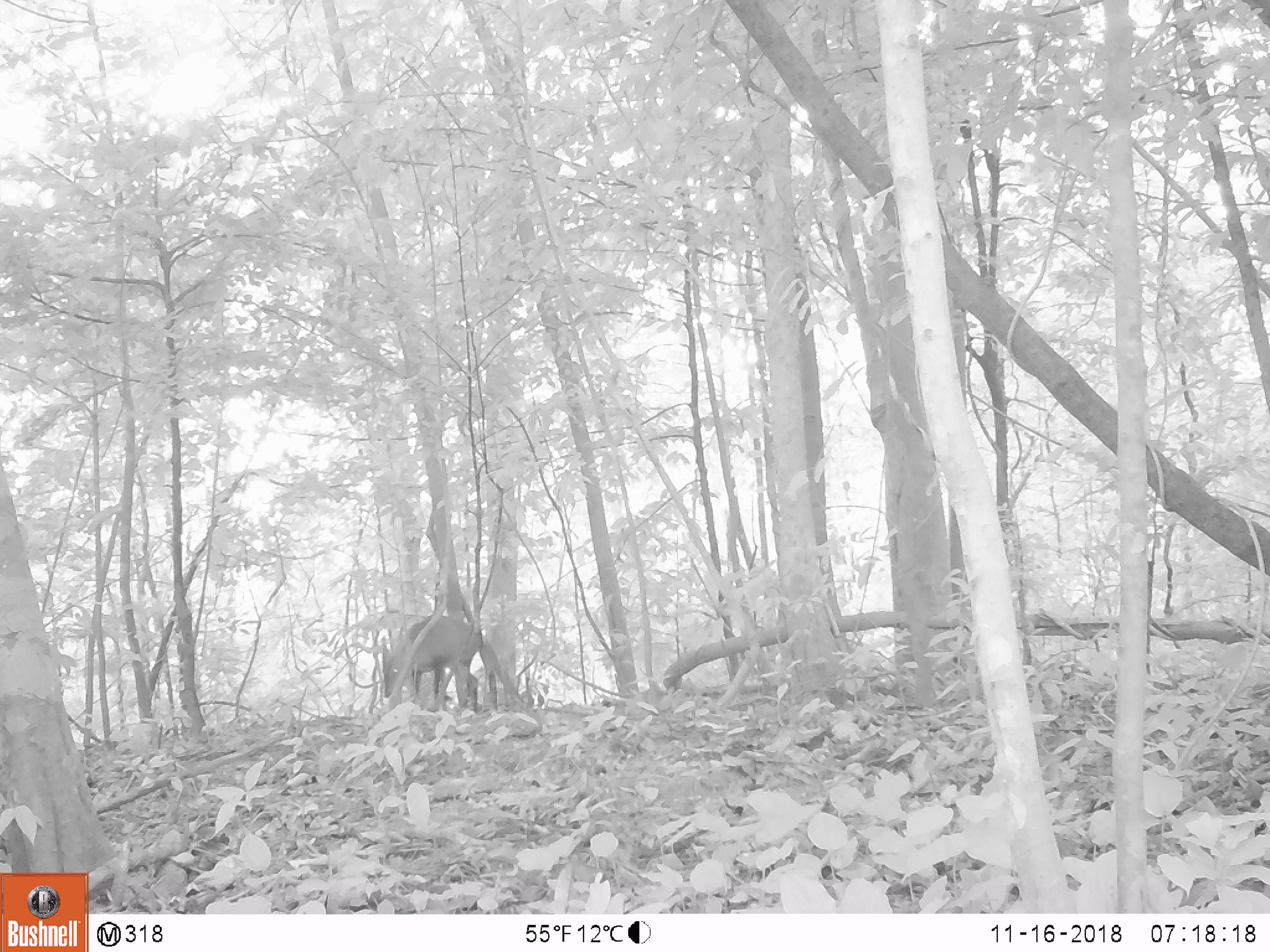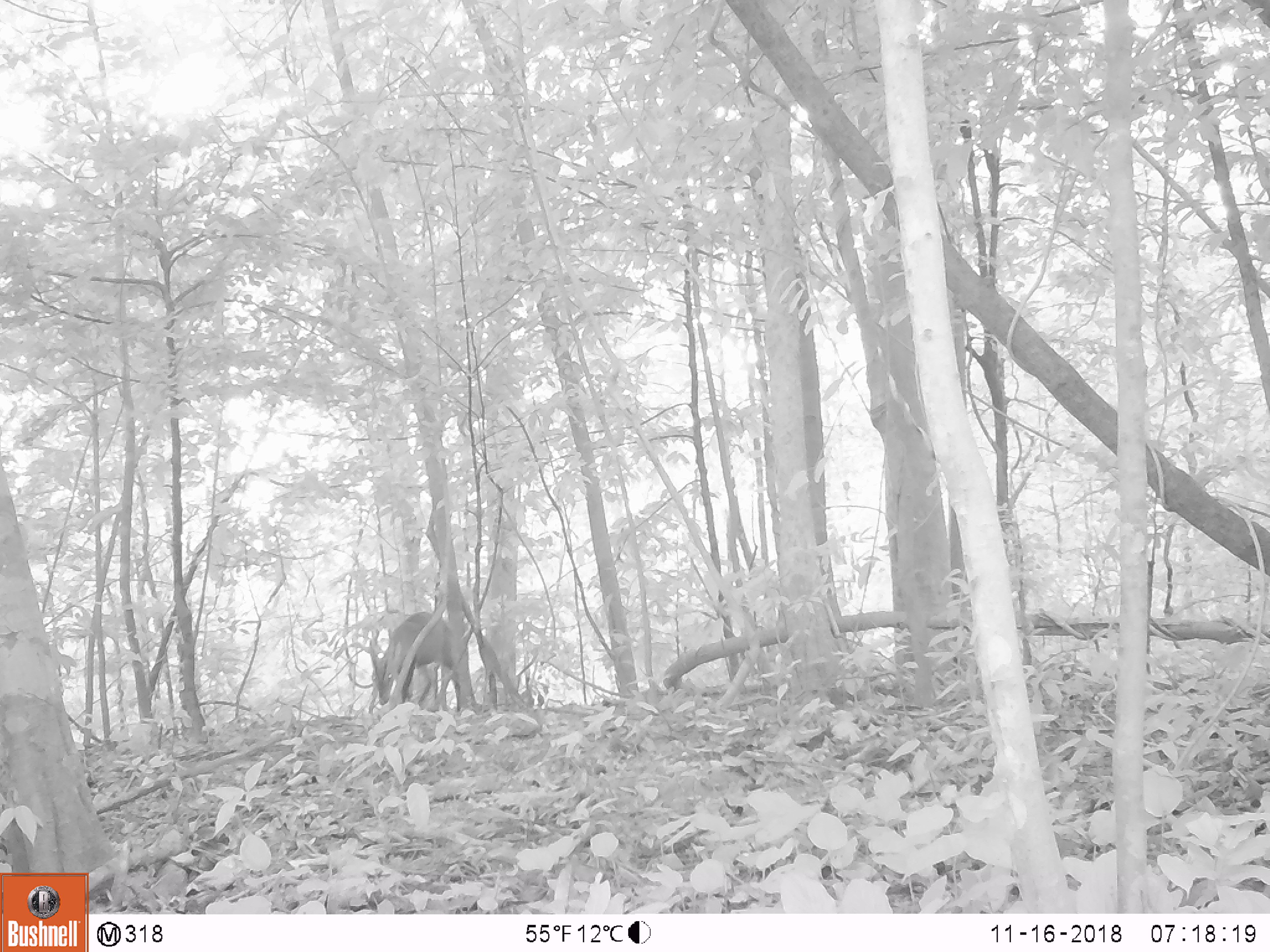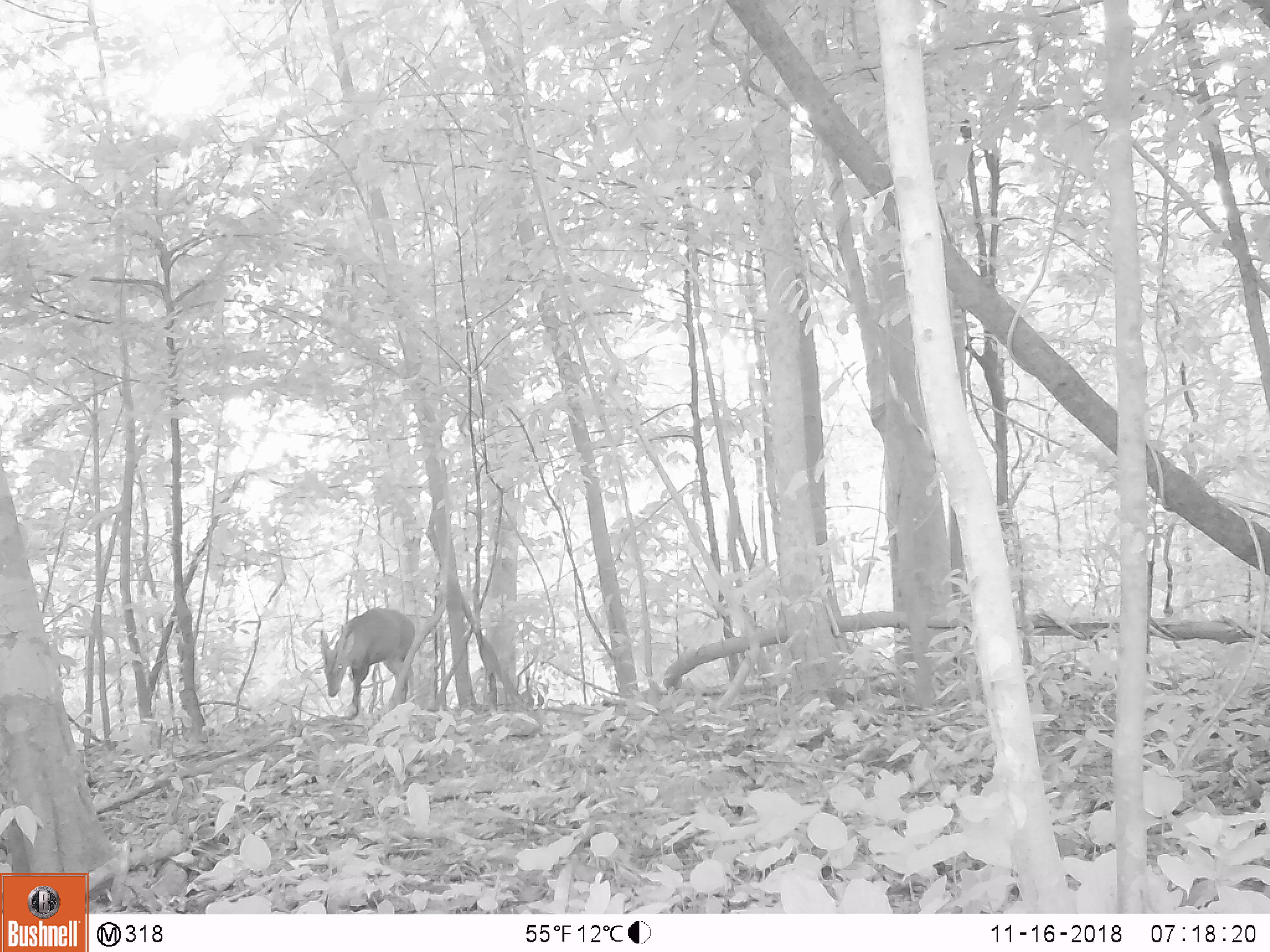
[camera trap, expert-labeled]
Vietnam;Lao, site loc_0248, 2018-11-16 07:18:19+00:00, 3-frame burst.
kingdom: Animalia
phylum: Chordata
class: Mammalia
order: Artiodactyla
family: Cervidae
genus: Muntiacus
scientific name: Muntiacus vuquangensis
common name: large-antlered muntjac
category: large antlered muntjac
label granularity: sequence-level